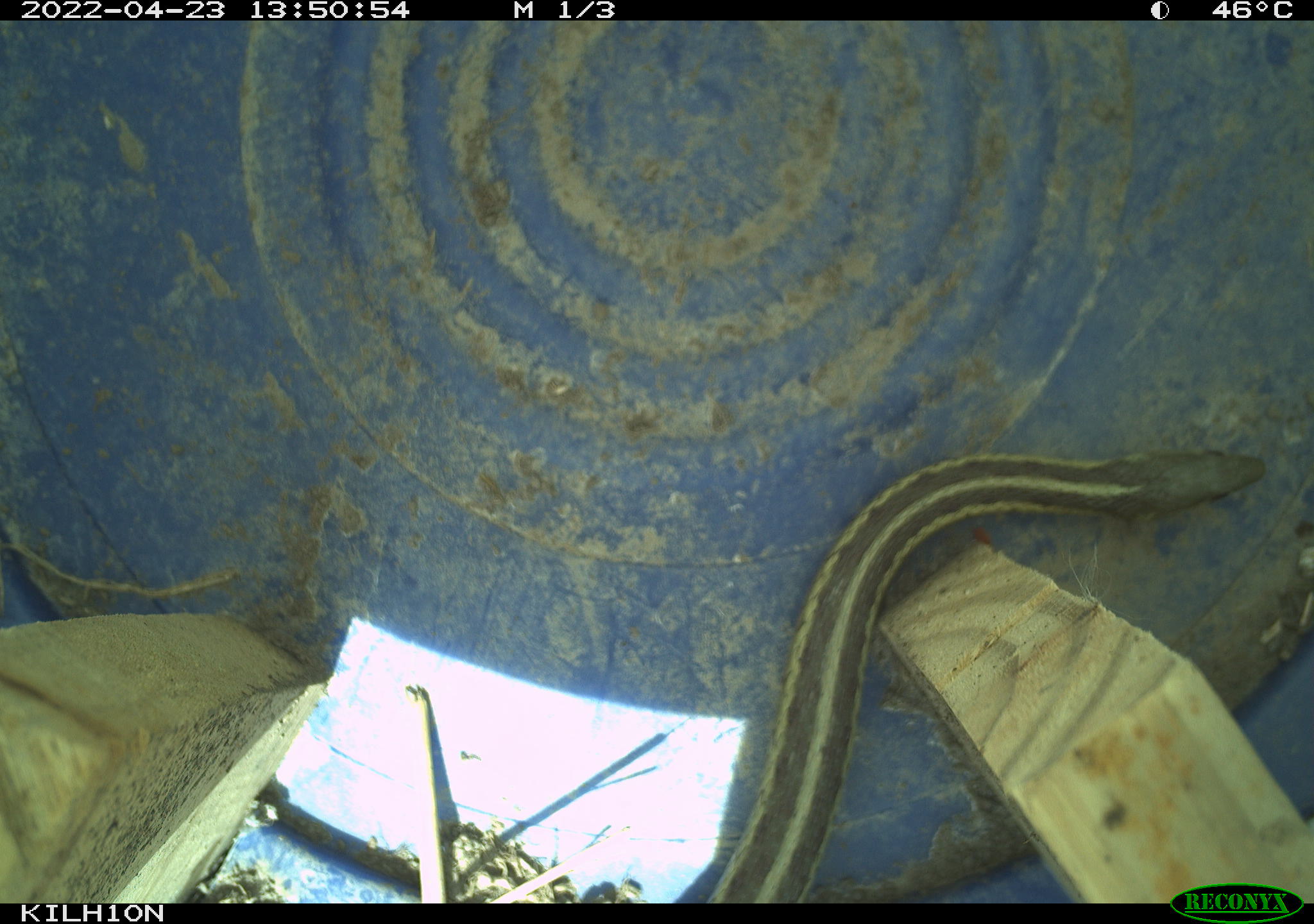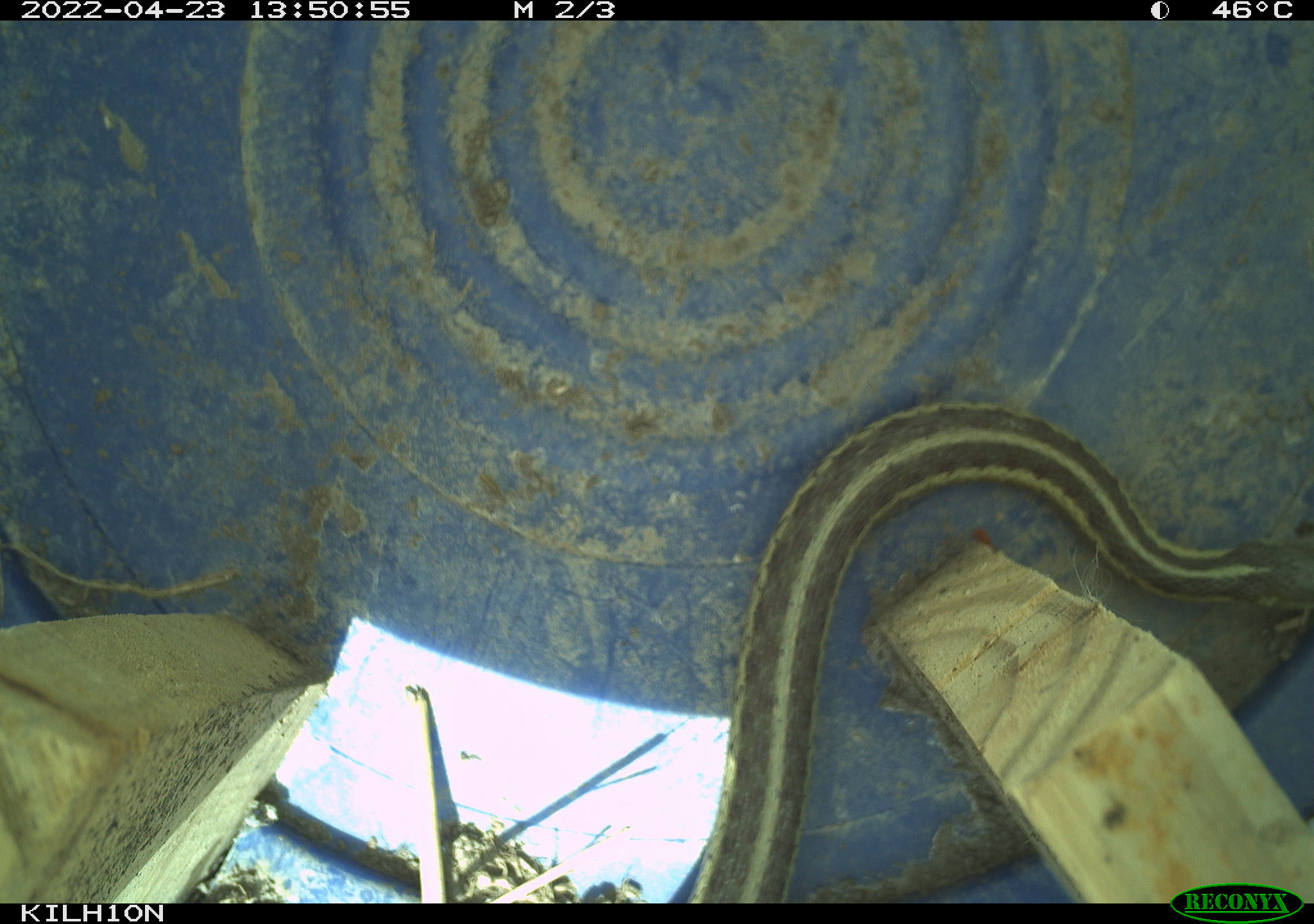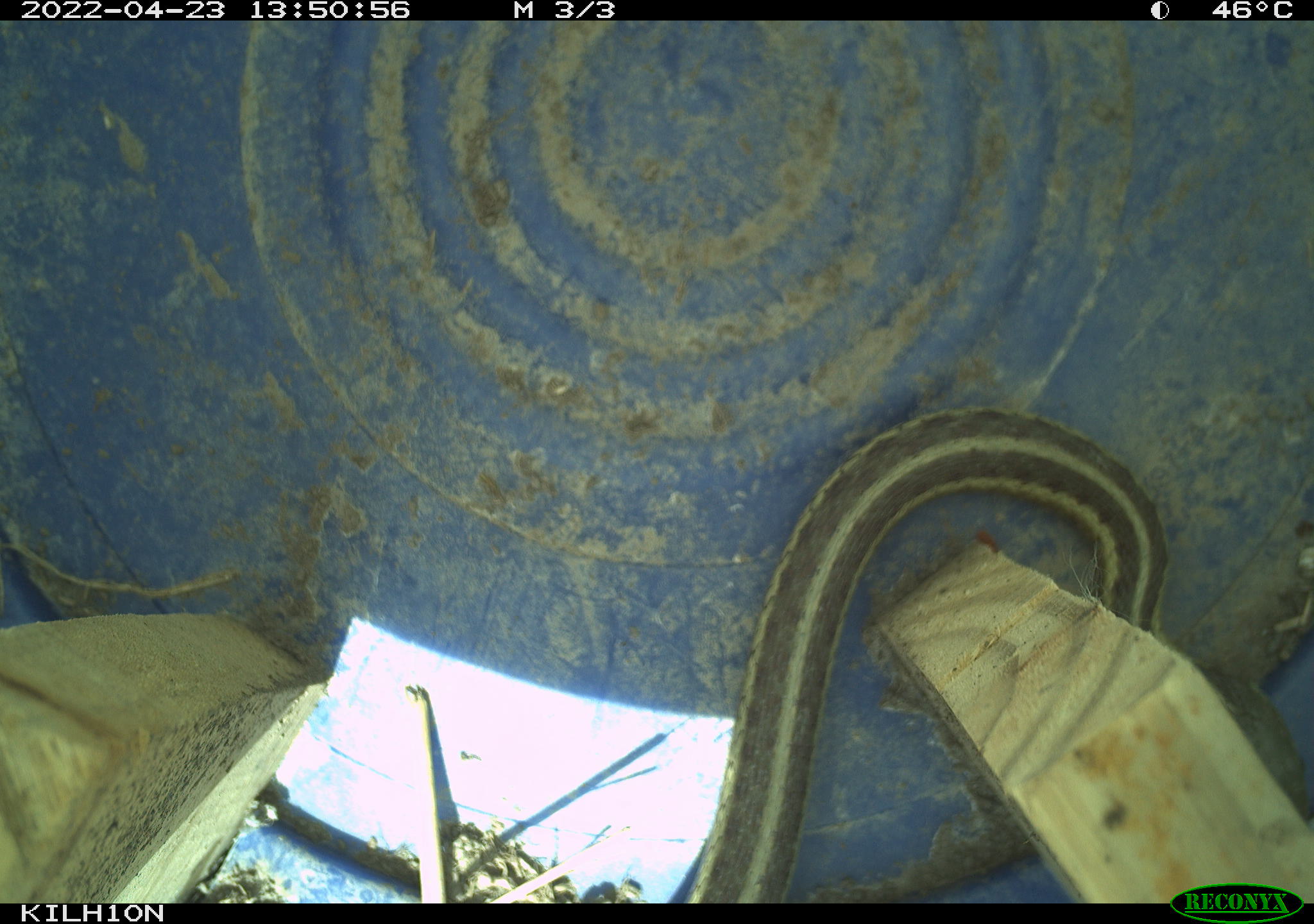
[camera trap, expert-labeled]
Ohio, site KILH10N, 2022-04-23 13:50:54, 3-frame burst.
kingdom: Animalia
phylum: Chordata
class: Reptilia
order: Squamata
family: Colubridae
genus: Thamnophis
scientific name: Thamnophis sirtalis sirtalis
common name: eastern gartersnake